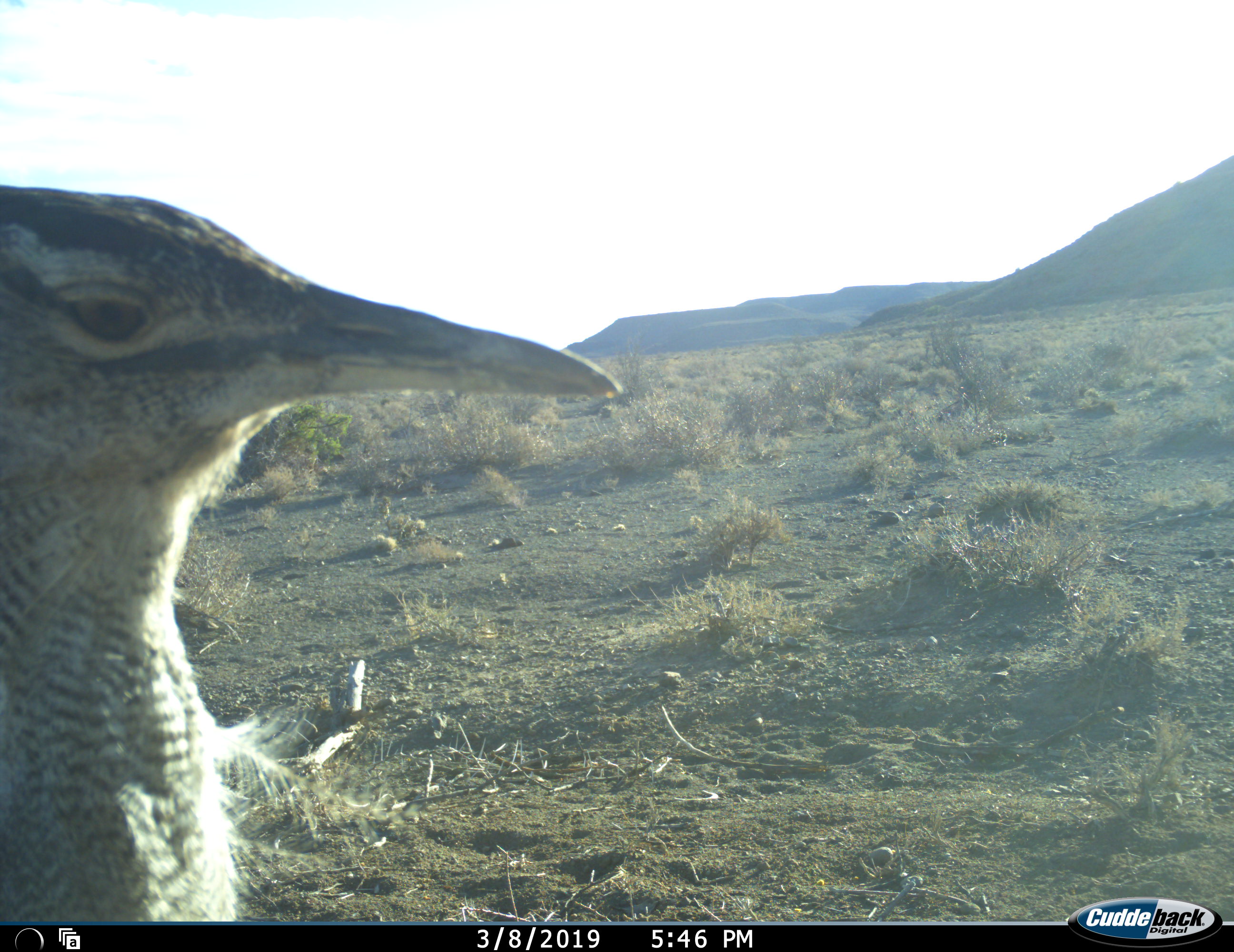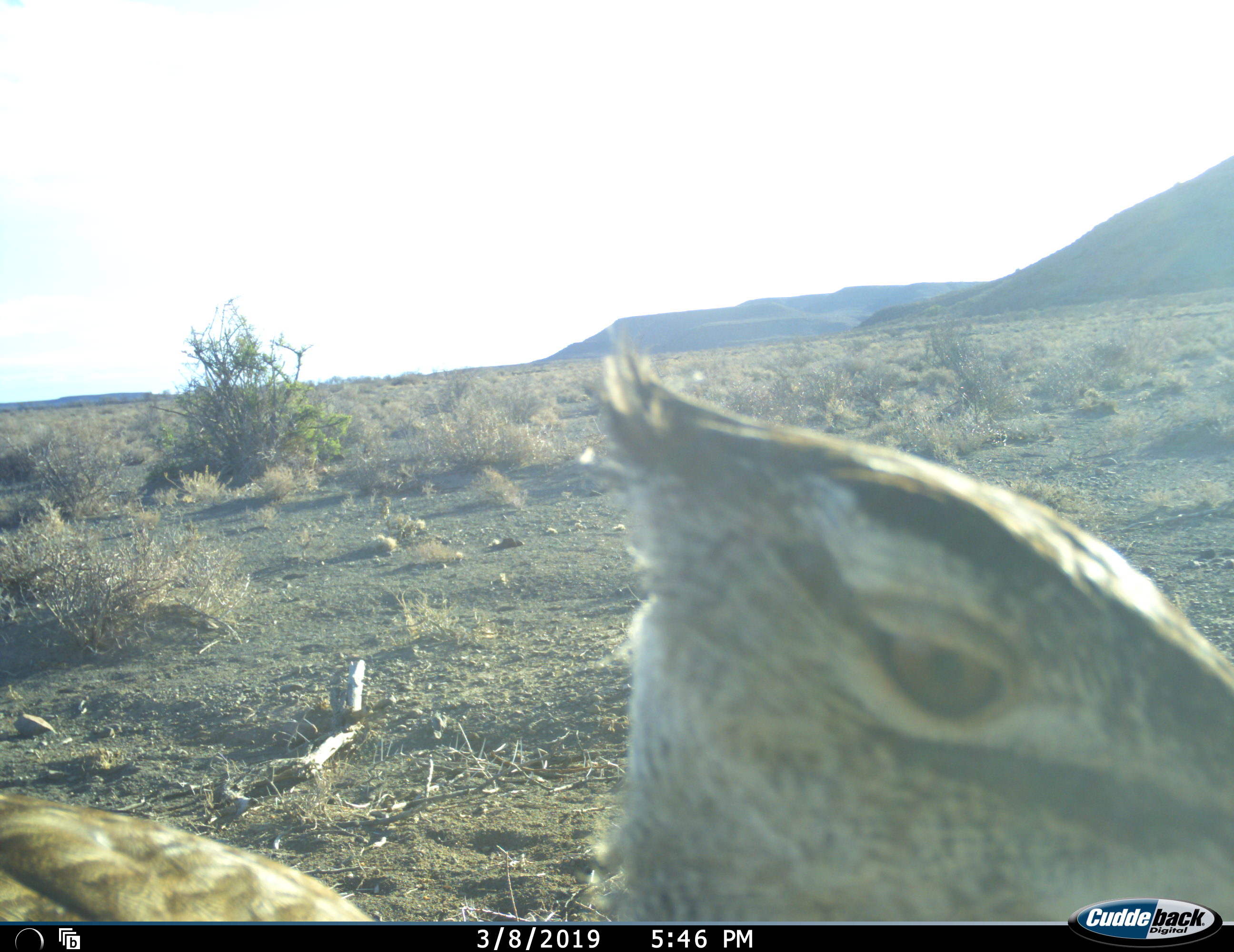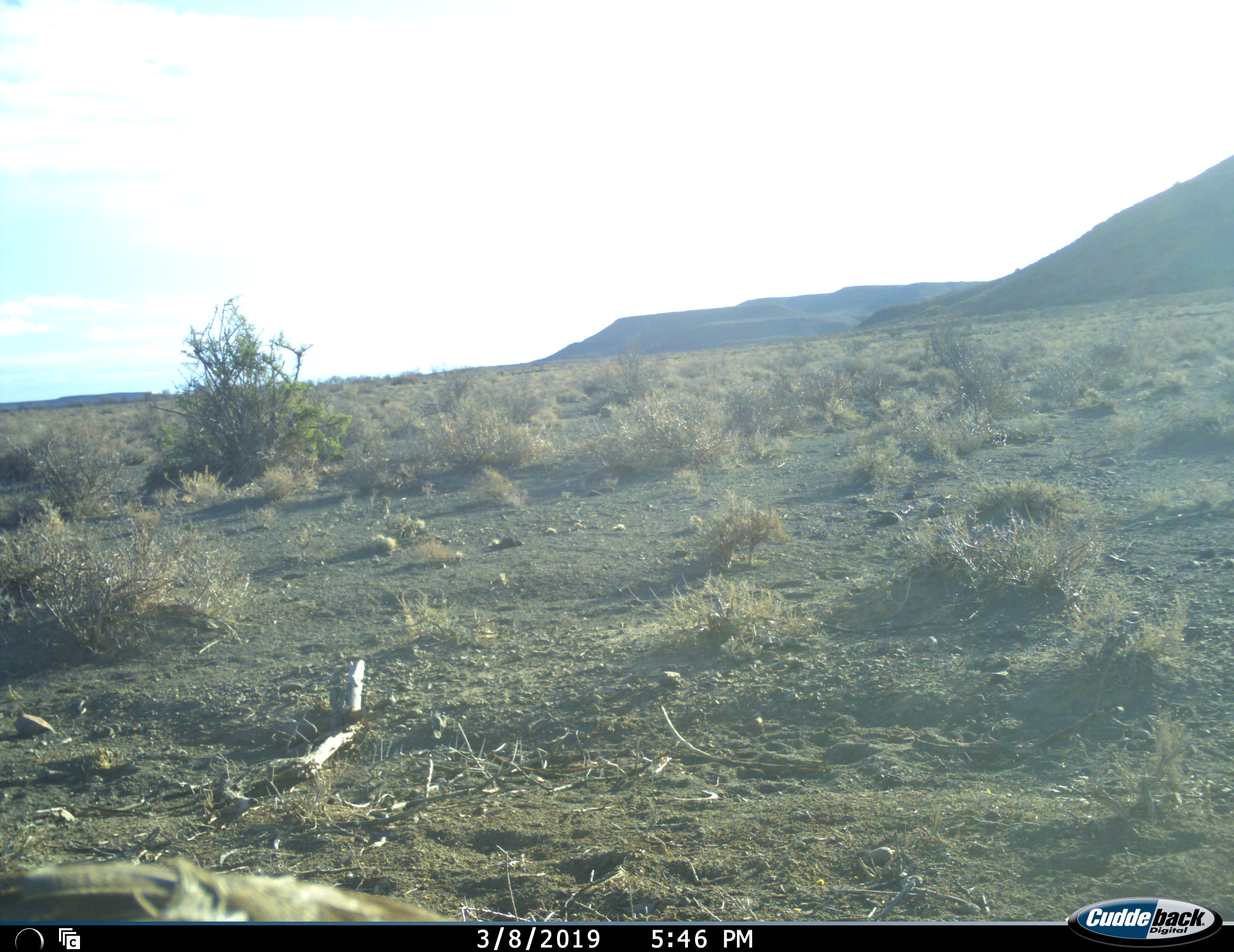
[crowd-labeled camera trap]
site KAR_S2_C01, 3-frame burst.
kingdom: Animalia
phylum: Chordata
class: Aves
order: Otidiformes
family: Otididae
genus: Ardeotis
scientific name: Ardeotis kori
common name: kori bustard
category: bustardkori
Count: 1.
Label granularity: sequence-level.